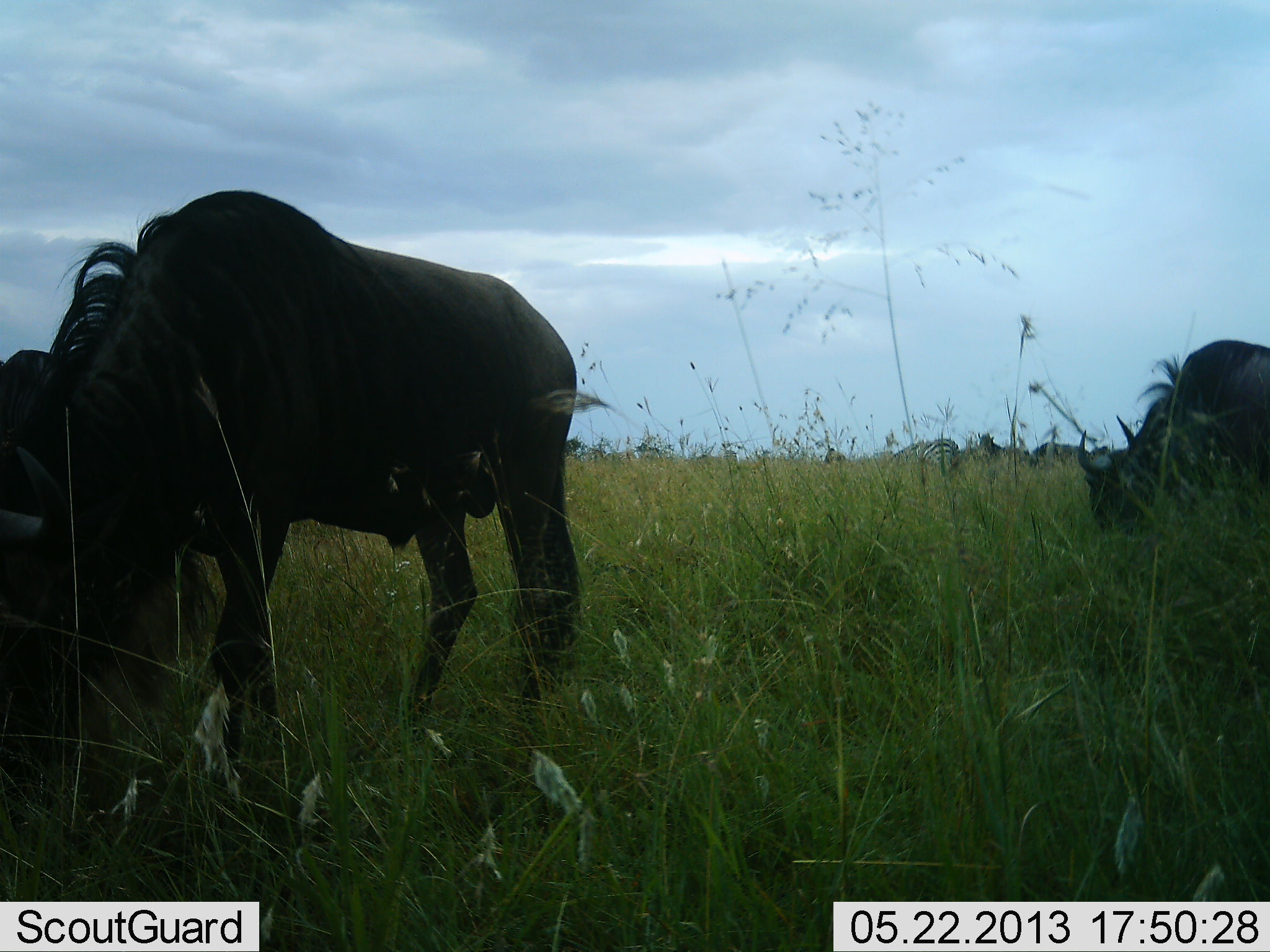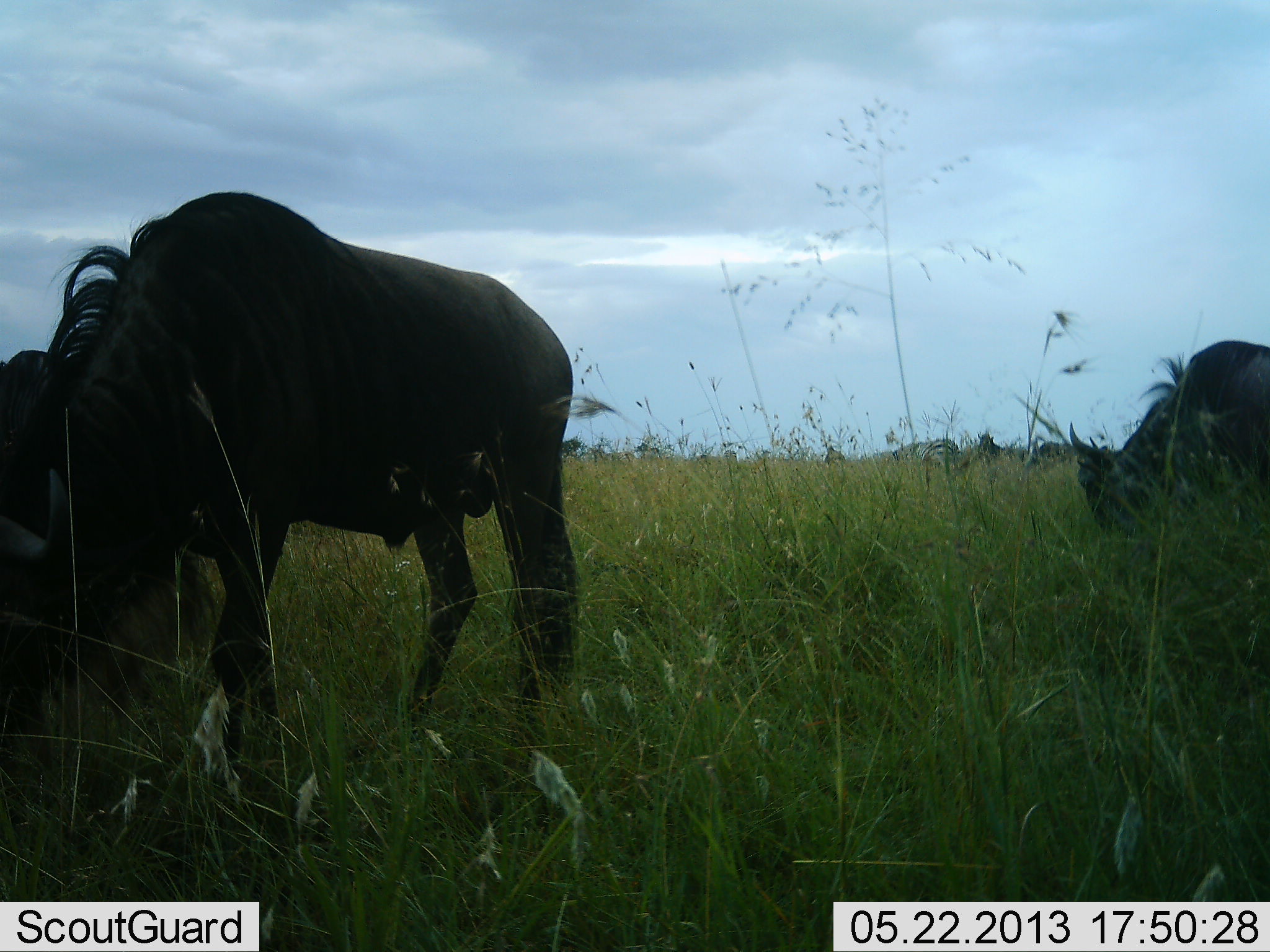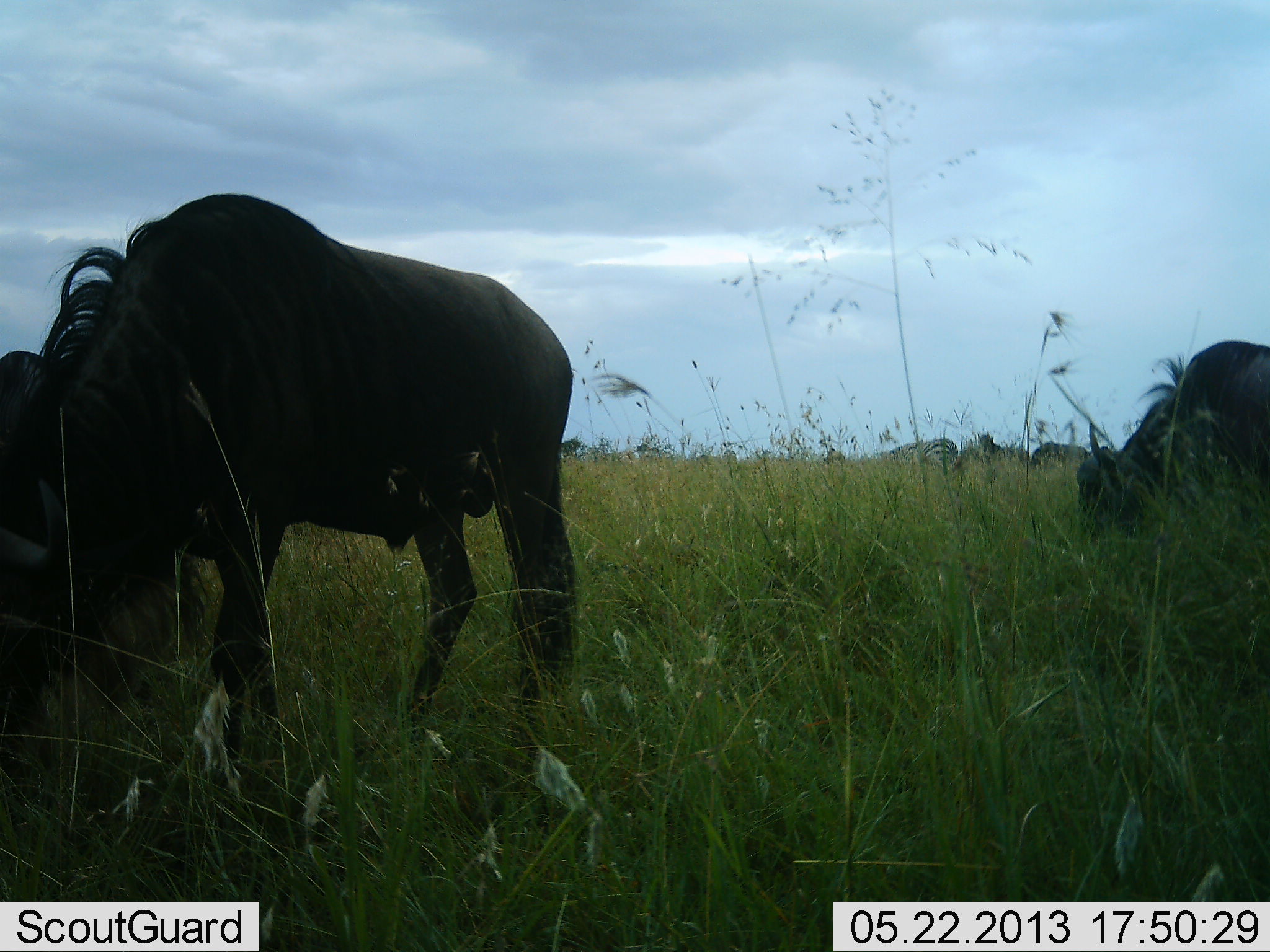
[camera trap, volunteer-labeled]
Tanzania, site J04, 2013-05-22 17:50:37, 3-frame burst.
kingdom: Animalia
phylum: Chordata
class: Mammalia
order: Artiodactyla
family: Bovidae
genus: Connochaetes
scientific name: Connochaetes taurinus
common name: blue wildebeest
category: wildebeest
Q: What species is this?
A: Wildebeest (blue wildebeest) (Connochaetes taurinus).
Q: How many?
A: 3.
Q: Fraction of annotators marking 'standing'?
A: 30%.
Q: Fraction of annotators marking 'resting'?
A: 4%.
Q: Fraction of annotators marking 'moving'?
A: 7%.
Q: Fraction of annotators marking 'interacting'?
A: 0%.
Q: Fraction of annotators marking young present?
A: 0%.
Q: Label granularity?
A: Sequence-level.